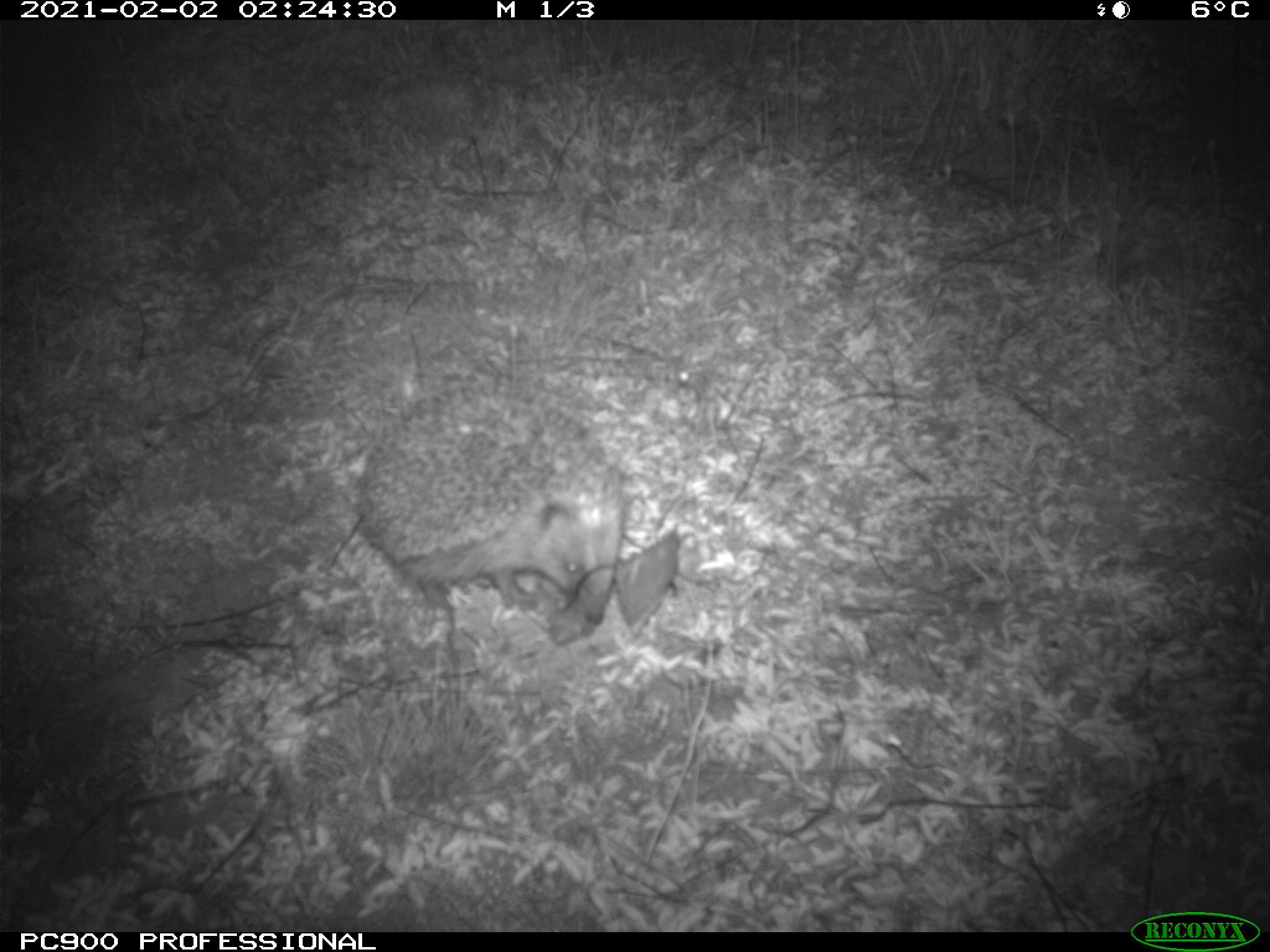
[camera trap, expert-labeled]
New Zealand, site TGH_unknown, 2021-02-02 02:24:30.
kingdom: Animalia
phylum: Chordata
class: Mammalia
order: Eulipotyphla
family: Erinaceidae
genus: Erinaceus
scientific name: Erinaceus europaeus europaeus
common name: european hedgehog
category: hedgehog